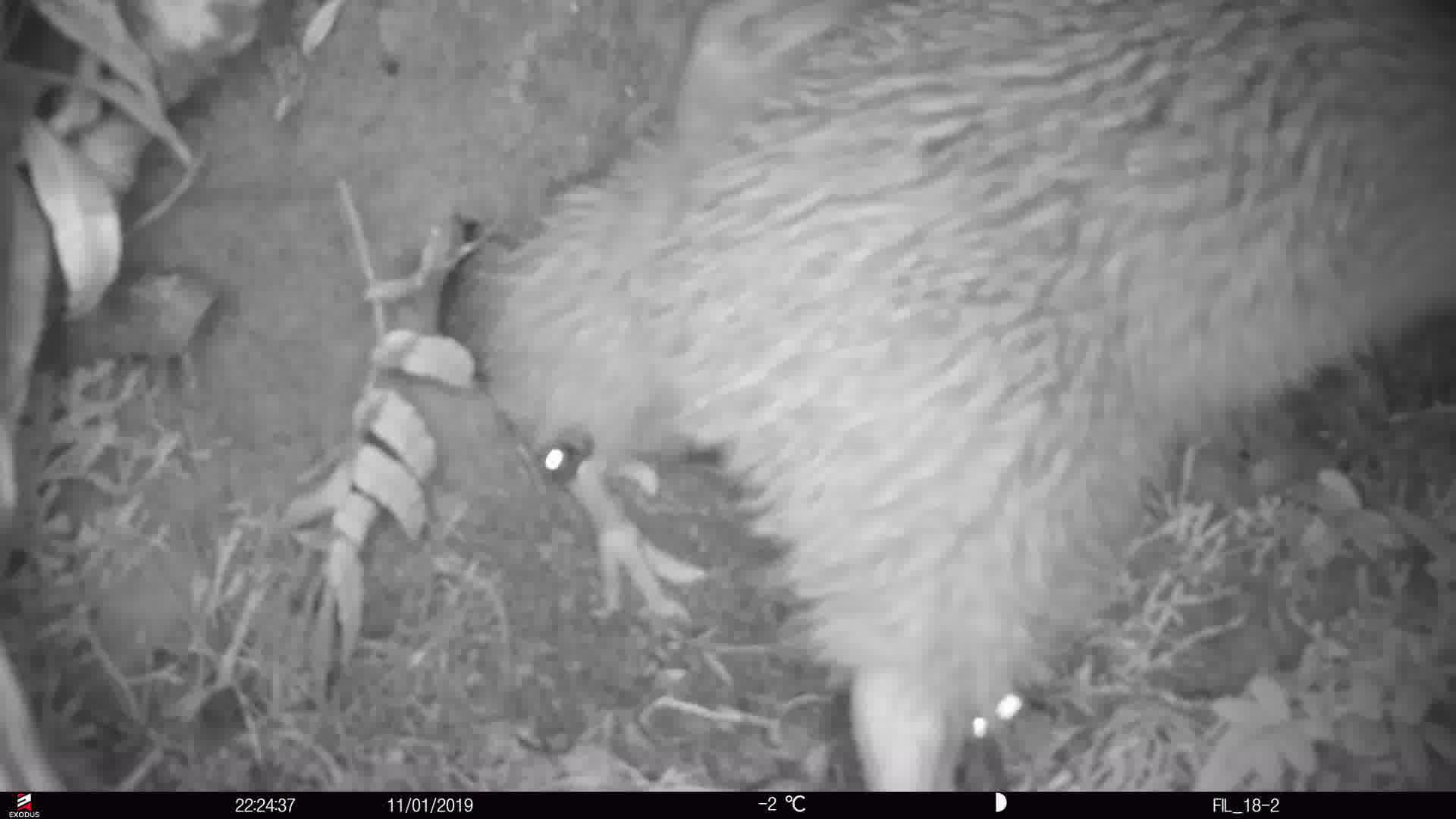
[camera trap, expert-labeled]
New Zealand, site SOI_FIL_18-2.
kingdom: Animalia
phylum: Chordata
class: Aves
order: Apterygiformes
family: Apterygidae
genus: Apteryx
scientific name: Apteryx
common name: kiwi